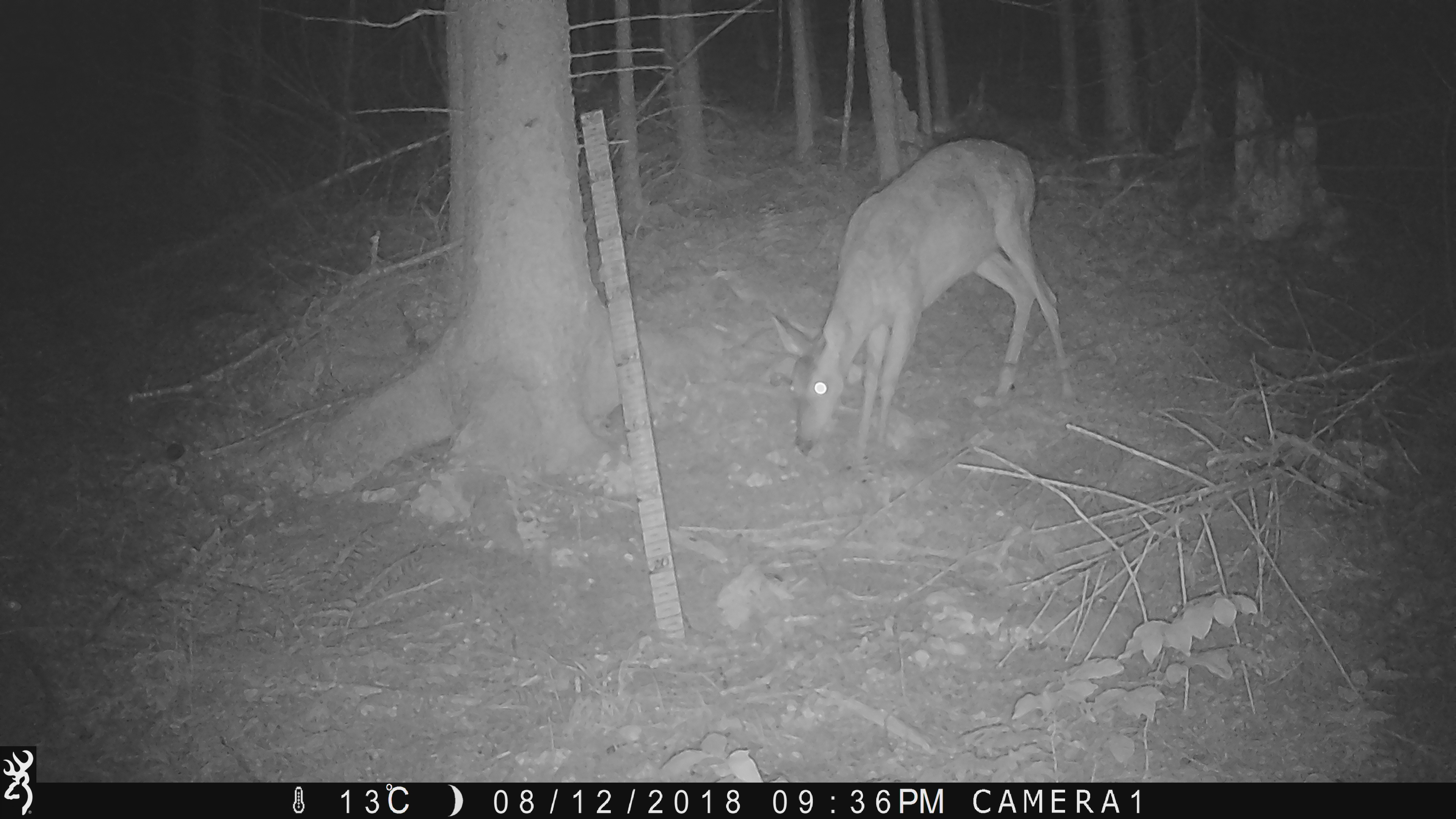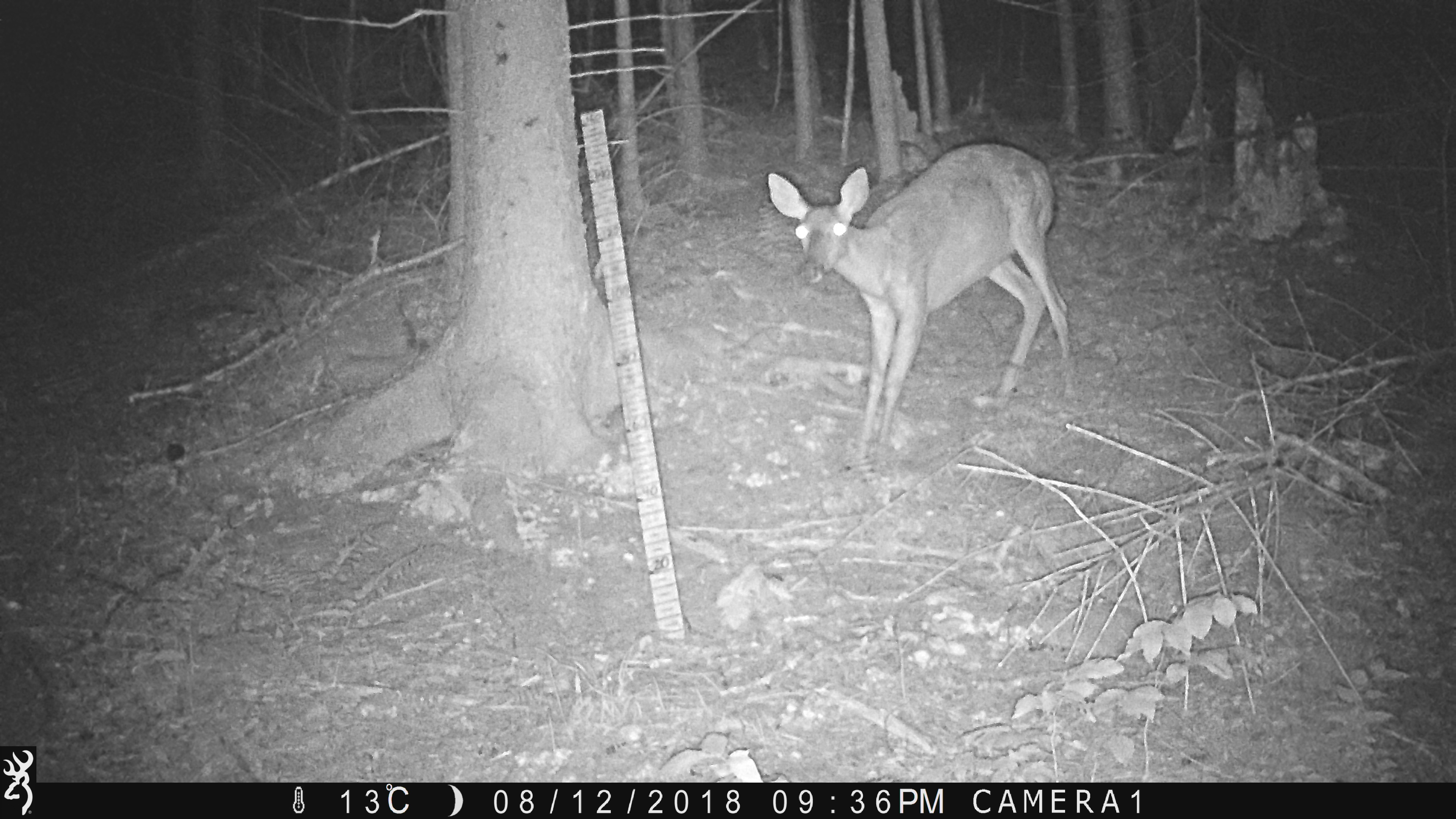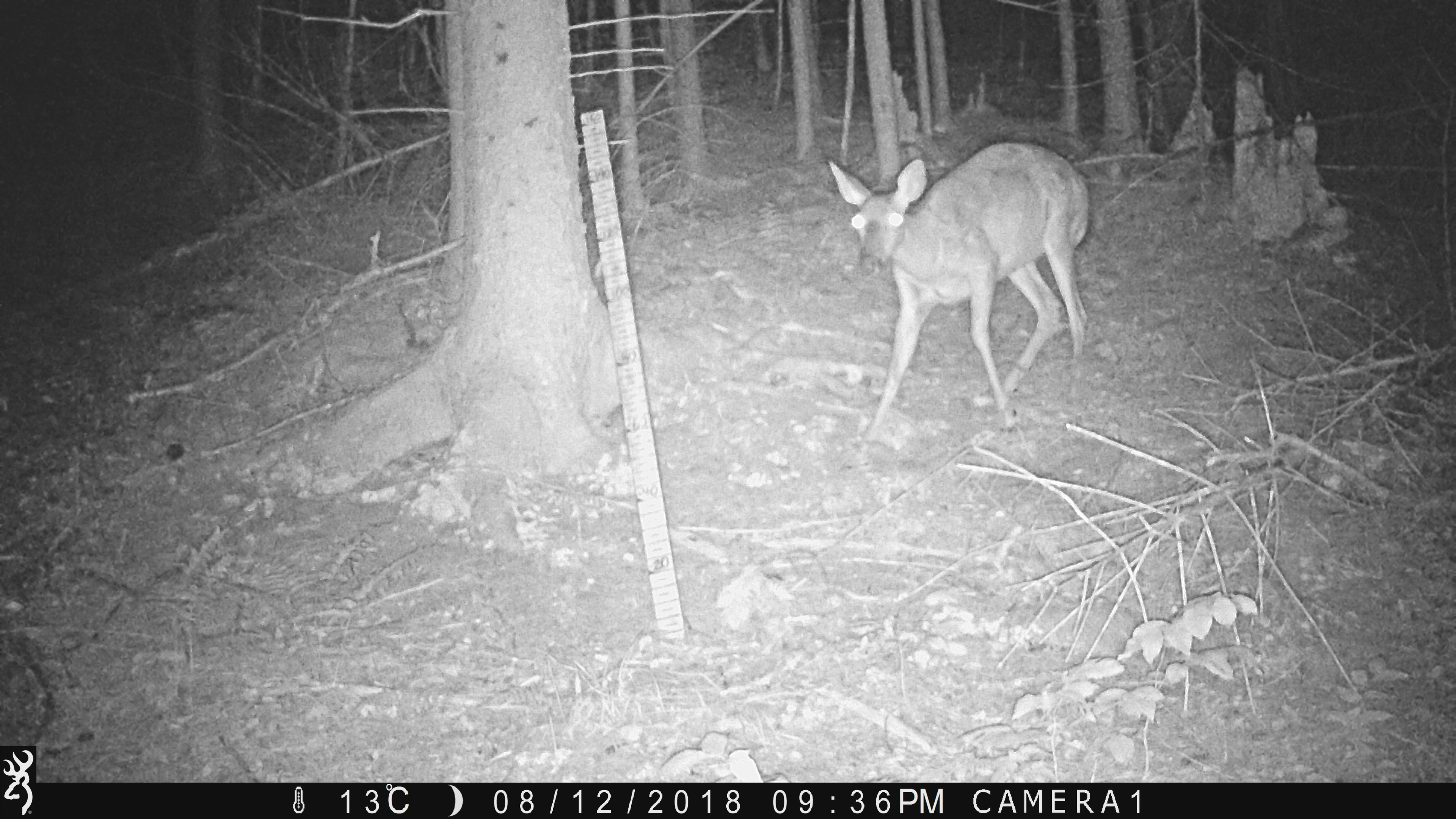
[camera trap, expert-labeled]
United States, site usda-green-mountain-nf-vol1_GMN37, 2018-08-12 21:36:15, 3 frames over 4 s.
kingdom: Animalia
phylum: Chordata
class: Mammalia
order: Artiodactyla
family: Cervidae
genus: Odocoileus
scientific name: Odocoileus virginianus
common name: white-tailed deer